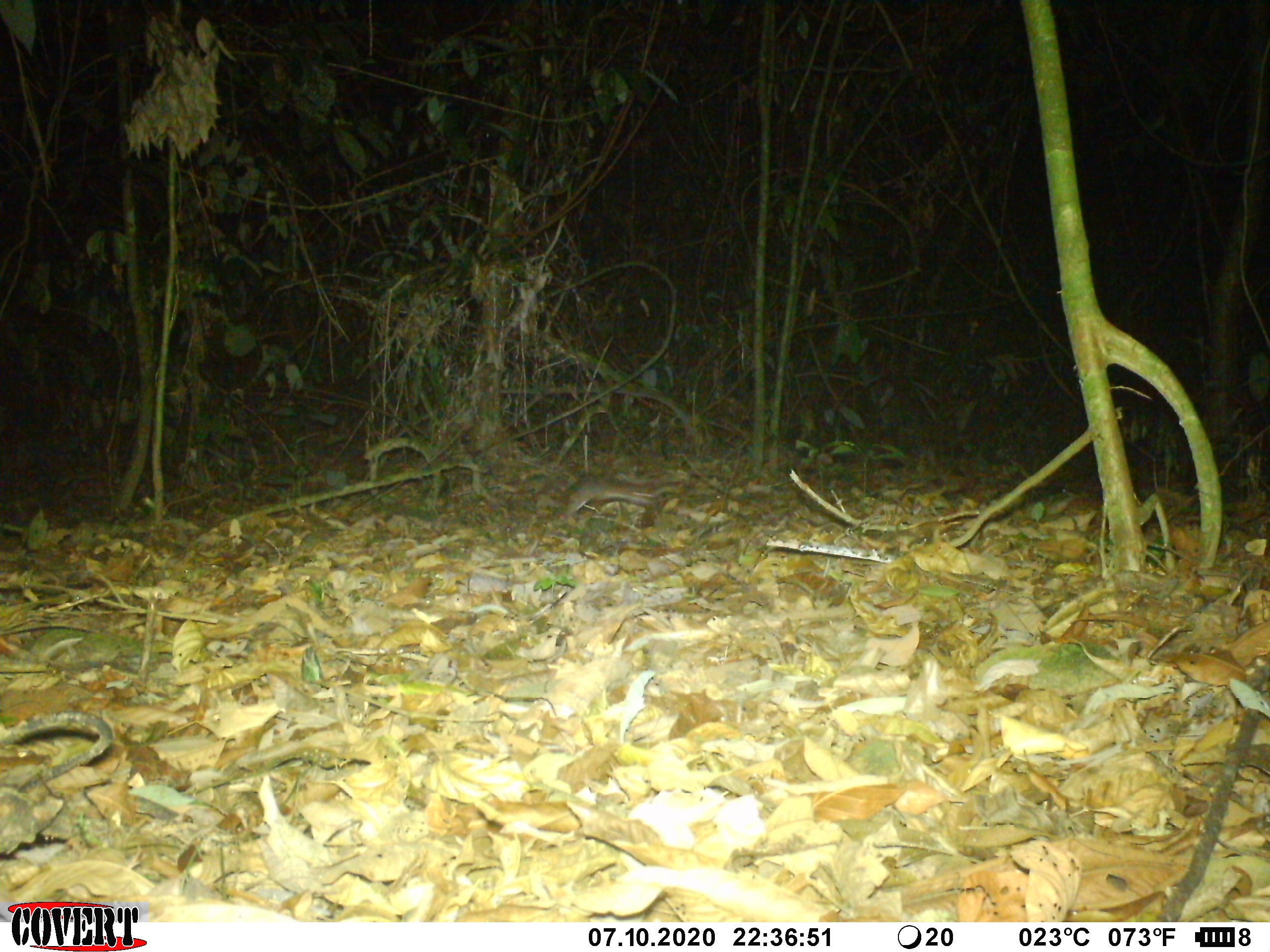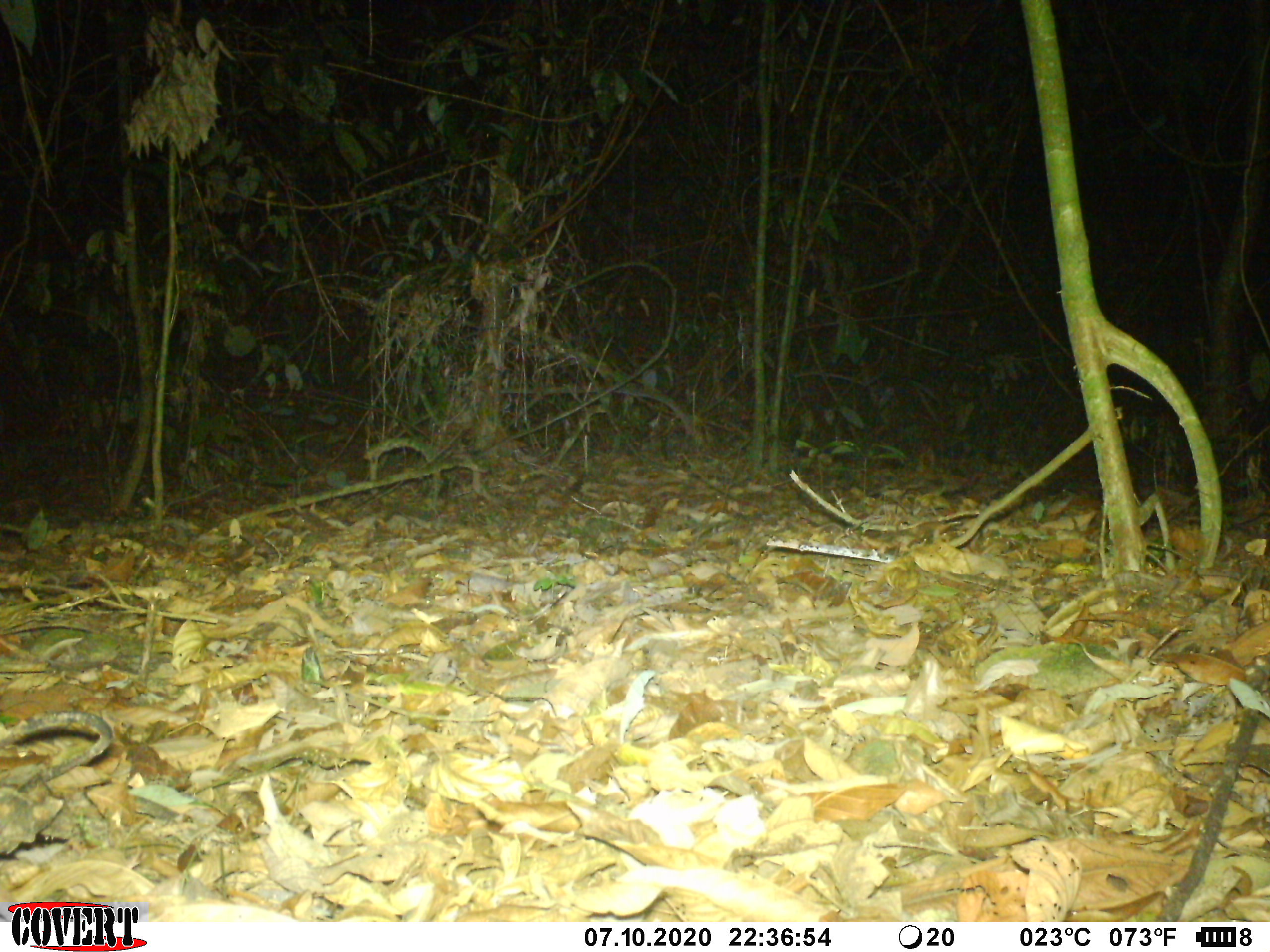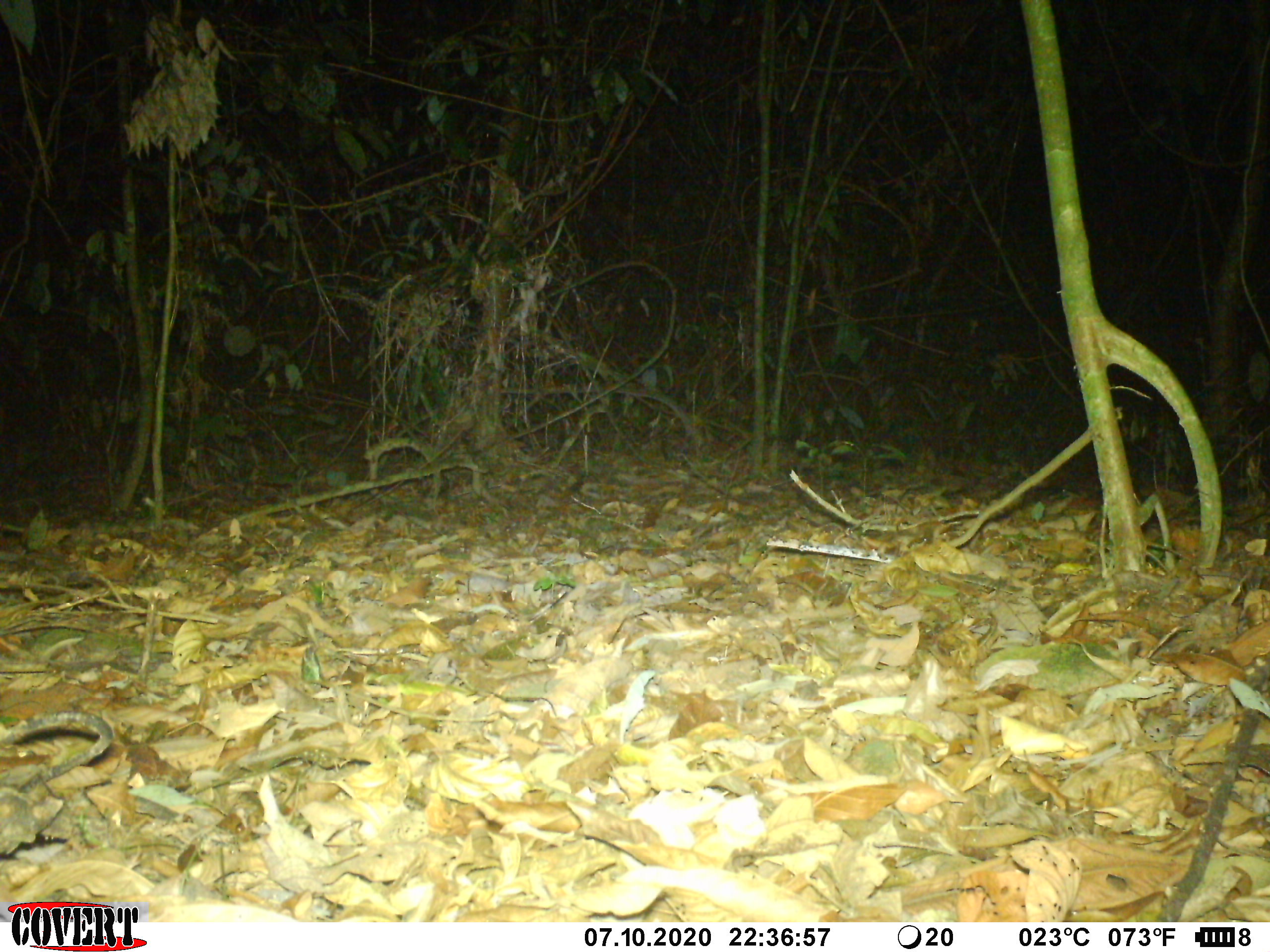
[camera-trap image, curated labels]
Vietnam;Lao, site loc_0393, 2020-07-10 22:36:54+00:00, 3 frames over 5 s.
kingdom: Animalia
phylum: Chordata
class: Mammalia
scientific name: Mammalia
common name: mammal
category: unidentified small mammal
Unidentified small mammal (mammal) (Mammalia). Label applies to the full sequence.